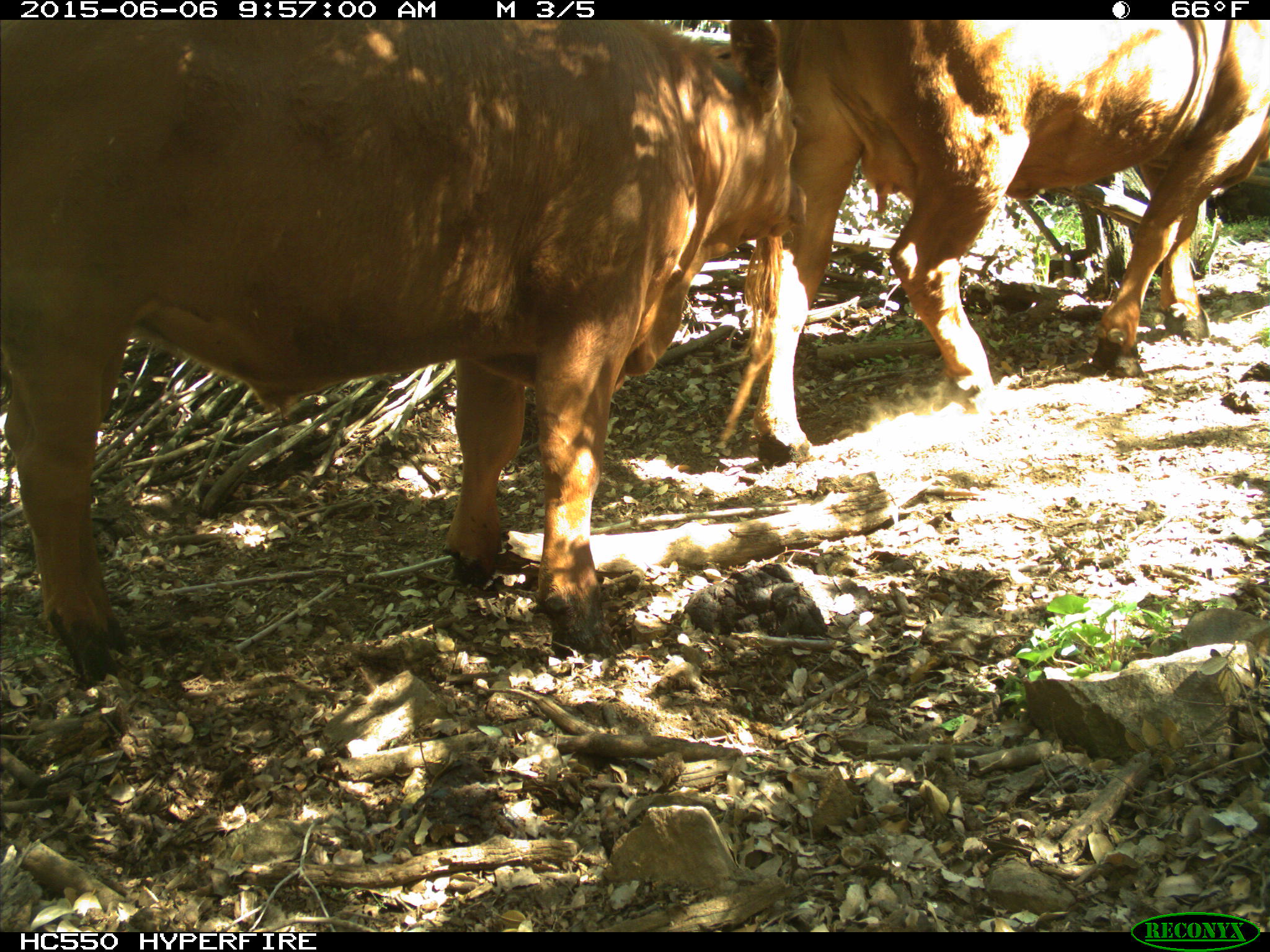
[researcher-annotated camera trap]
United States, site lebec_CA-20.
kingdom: Animalia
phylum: Chordata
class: Mammalia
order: Artiodactyla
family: Bovidae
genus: Bos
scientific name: Bos taurus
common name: domestic cow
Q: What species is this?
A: Bos taurus (domestic cow).